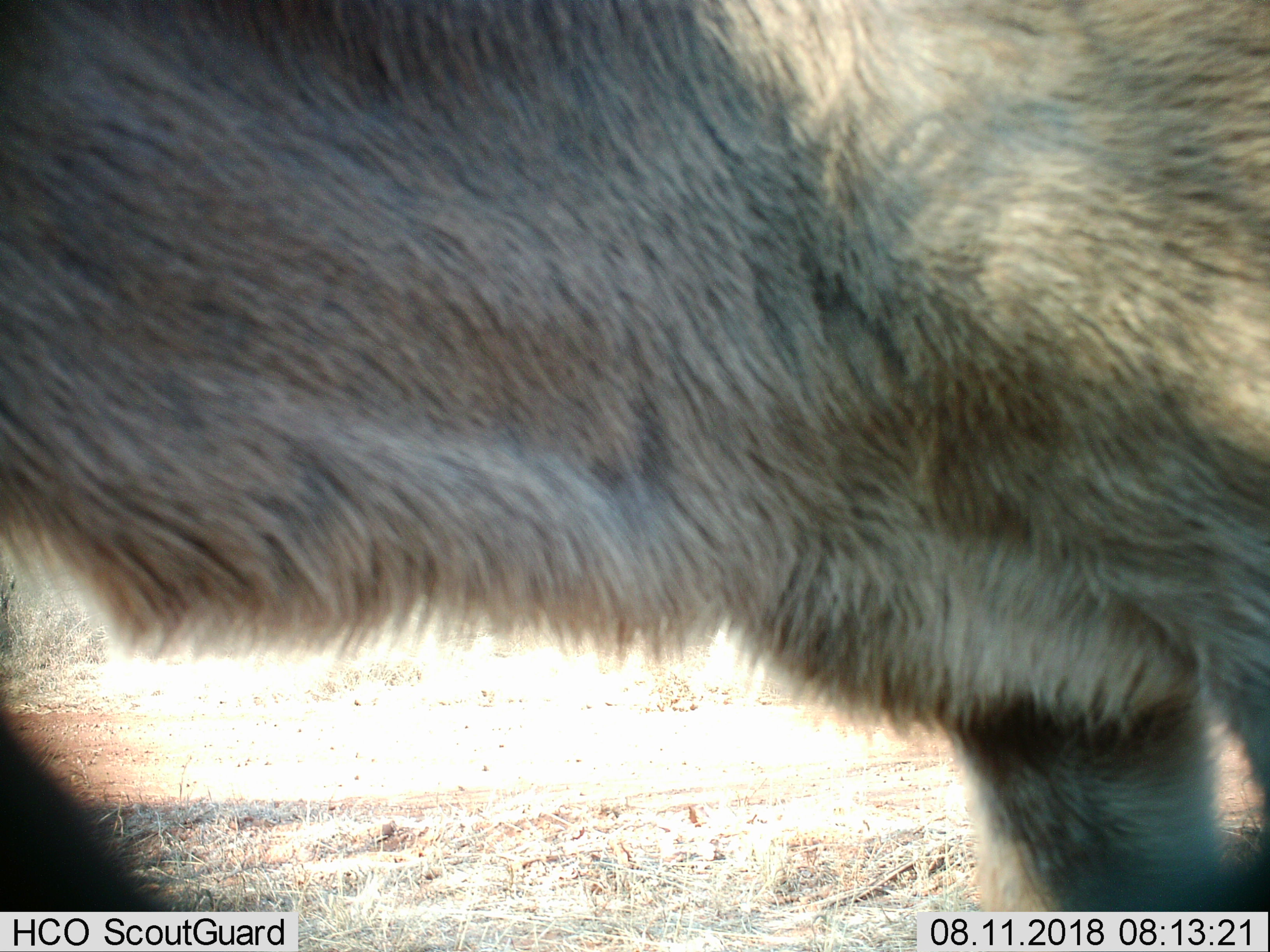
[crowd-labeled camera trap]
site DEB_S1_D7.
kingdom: Animalia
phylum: Chordata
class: Mammalia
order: Artiodactyla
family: Bovidae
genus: Tragelaphus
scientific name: Tragelaphus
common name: kudu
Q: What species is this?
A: Kudu (Tragelaphus).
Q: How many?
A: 1.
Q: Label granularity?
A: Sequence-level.